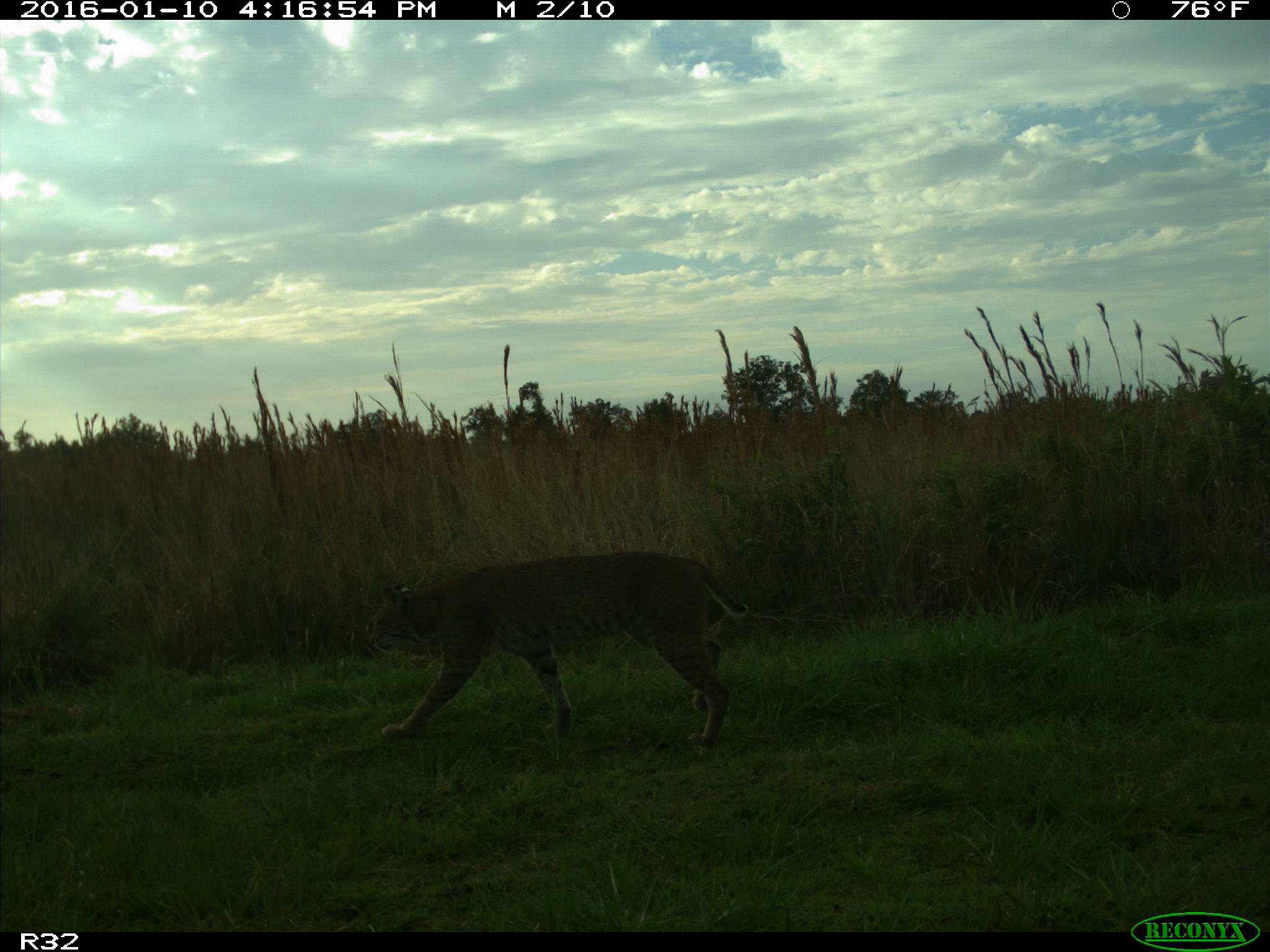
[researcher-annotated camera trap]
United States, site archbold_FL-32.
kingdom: Animalia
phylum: Chordata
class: Mammalia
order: Carnivora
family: Felidae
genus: Lynx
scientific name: Lynx rufus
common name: bobcat